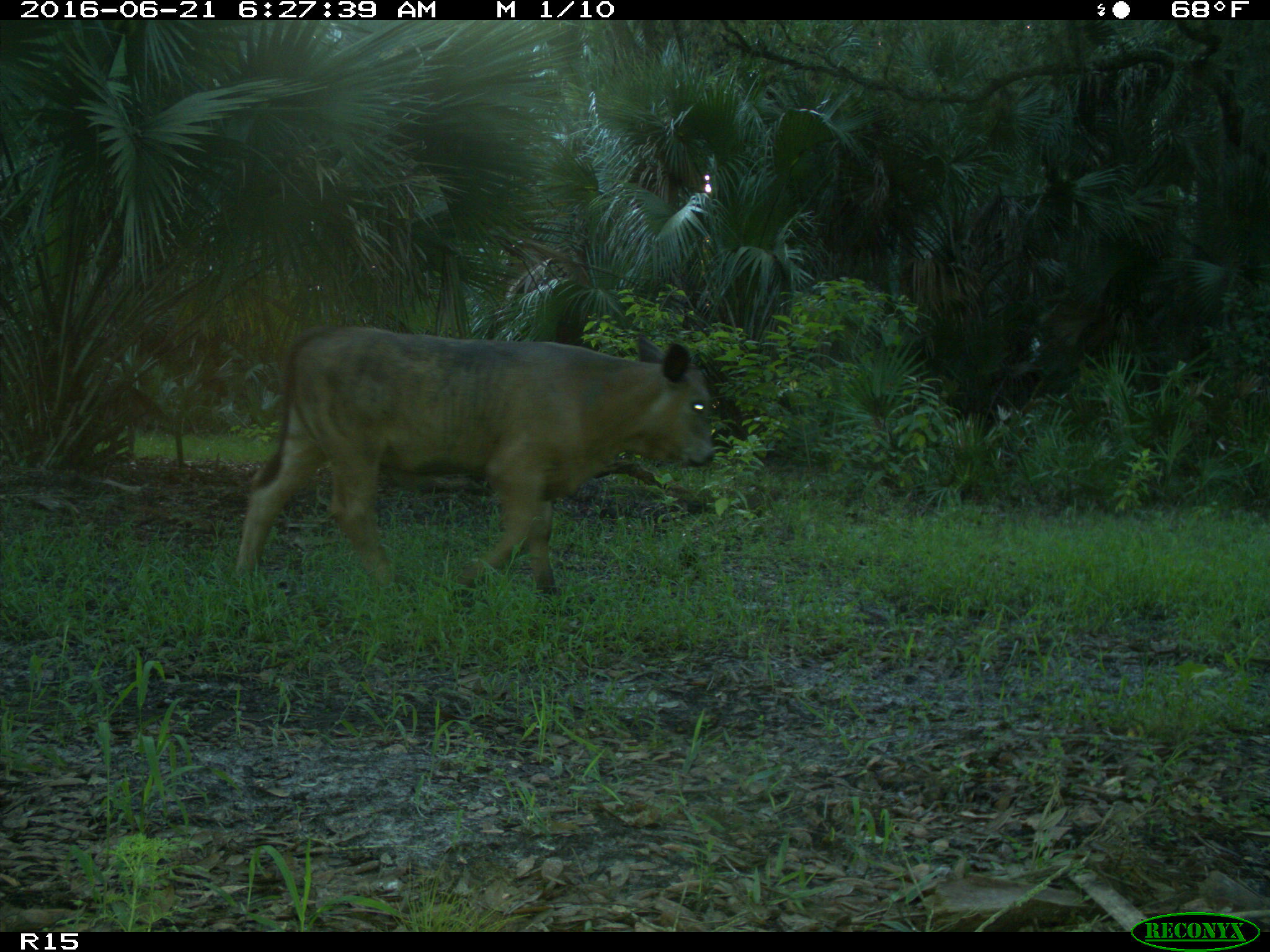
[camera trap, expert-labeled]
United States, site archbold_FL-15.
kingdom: Animalia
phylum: Chordata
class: Mammalia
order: Artiodactyla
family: Bovidae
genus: Bos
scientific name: Bos taurus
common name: domestic cow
Bos taurus (domestic cow).